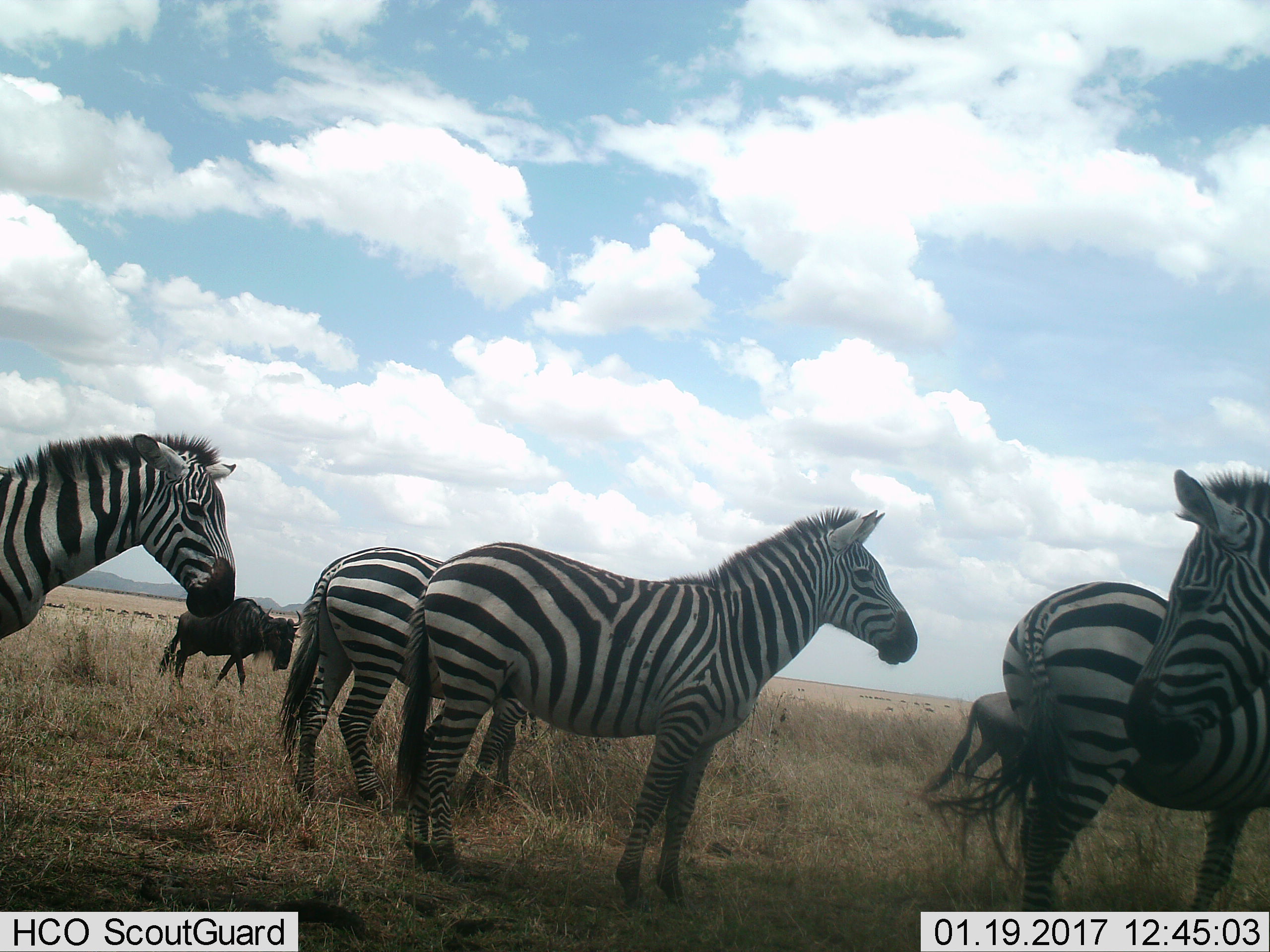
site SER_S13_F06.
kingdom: Animalia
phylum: Chordata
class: Mammalia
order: Artiodactyla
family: Bovidae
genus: Connochaetes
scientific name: Connochaetes taurinus taurinus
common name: blue wildebeest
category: wildebeestblue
Wildebeestblue (blue wildebeest) (Connochaetes taurinus taurinus), count 2. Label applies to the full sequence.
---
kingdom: Animalia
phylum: Chordata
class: Mammalia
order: Perissodactyla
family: Equidae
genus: Equus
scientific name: Equus quagga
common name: plains zebra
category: zebraplains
Zebraplains (plains zebra) (Equus quagga), count 5. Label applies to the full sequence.